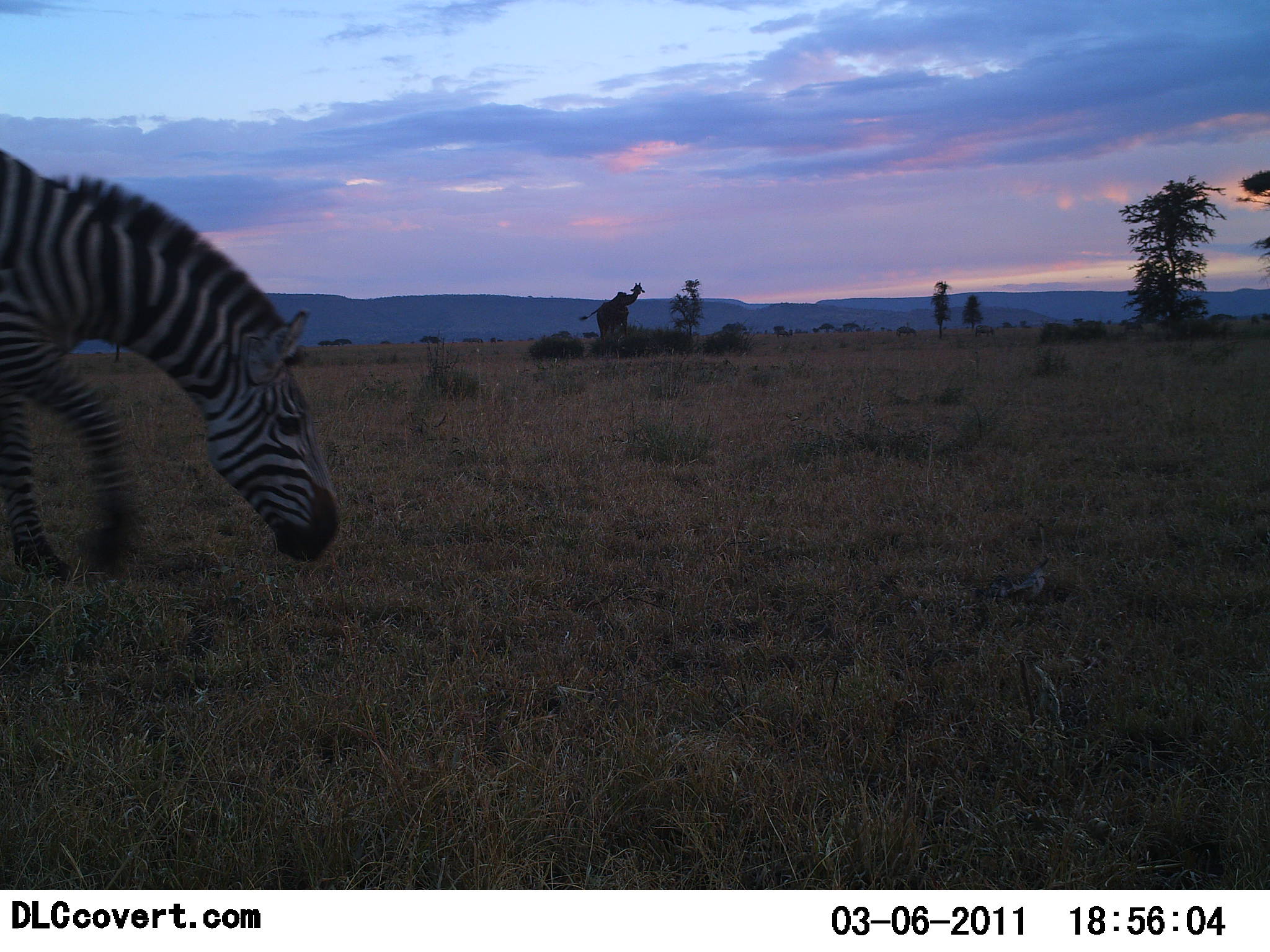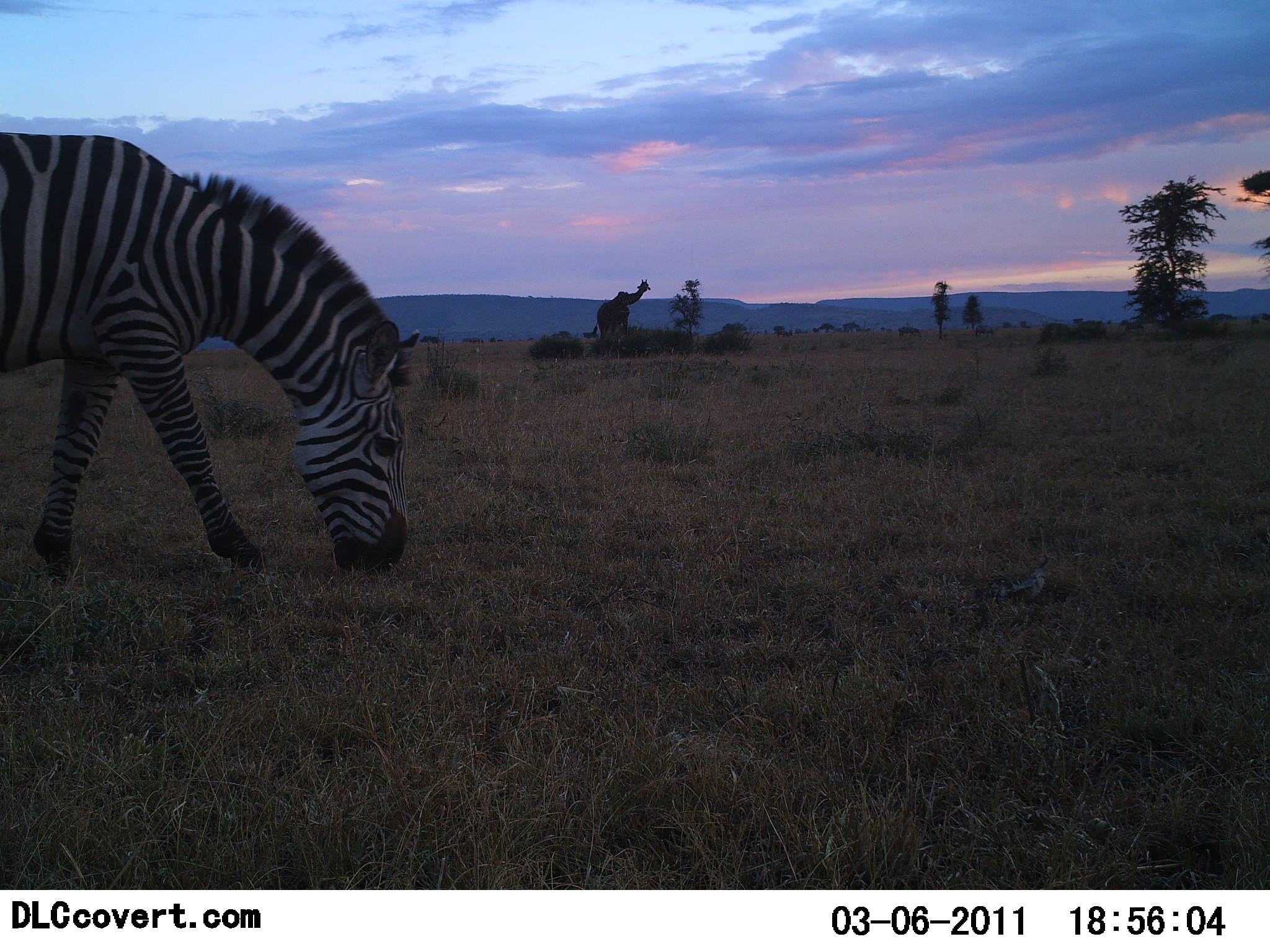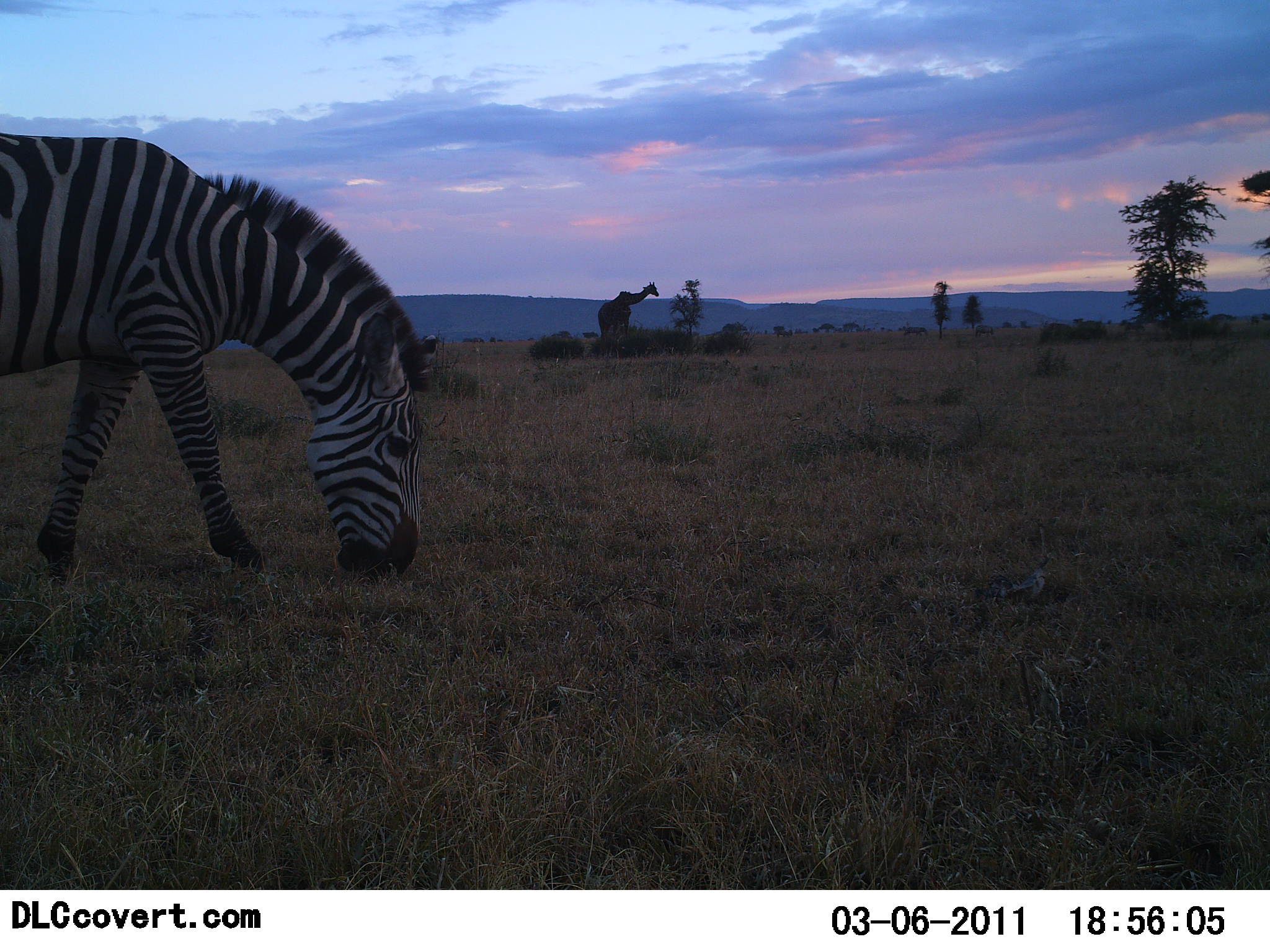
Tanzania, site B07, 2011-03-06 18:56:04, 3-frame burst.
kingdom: Animalia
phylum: Chordata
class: Mammalia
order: Artiodactyla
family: Giraffidae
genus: Giraffa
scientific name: Giraffa camelopardalis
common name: giraffe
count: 1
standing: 87%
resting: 0%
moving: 20%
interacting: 0%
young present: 0%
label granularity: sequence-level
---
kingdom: Animalia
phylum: Chordata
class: Mammalia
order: Perissodactyla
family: Equidae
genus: Equus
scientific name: Equus quagga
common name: plains zebra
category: zebra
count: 1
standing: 0%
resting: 0%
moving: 6%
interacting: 0%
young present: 0%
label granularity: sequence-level